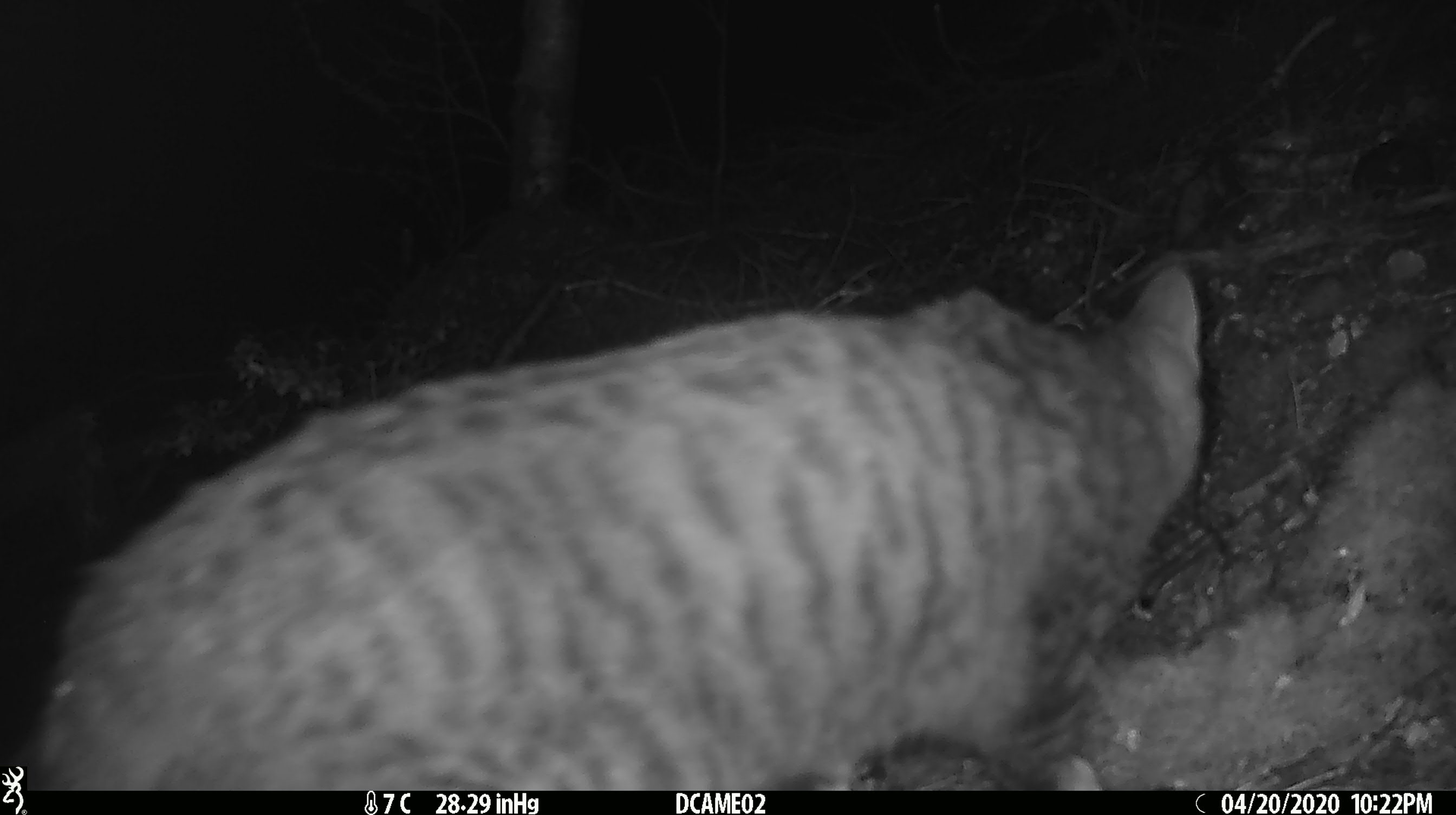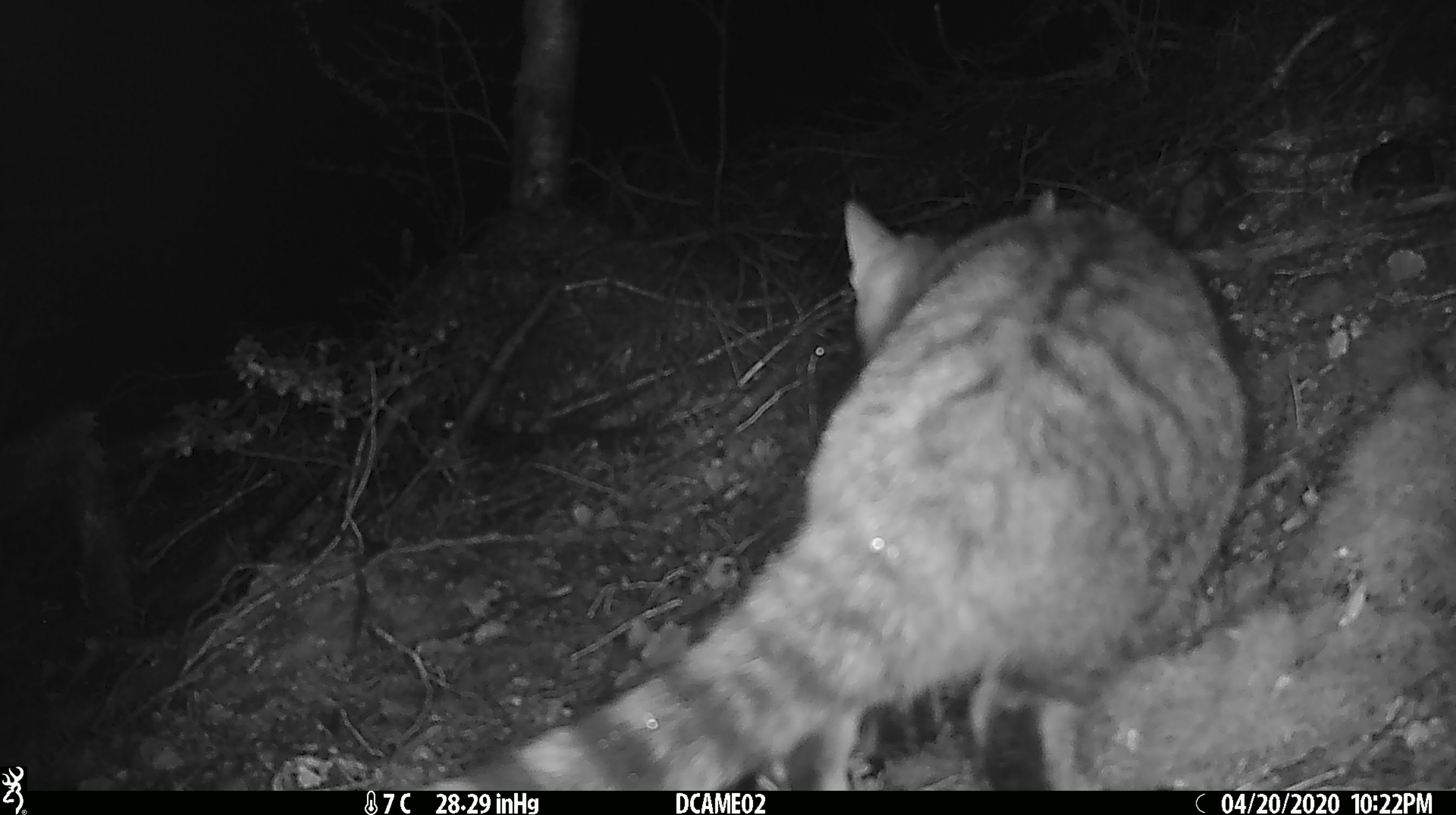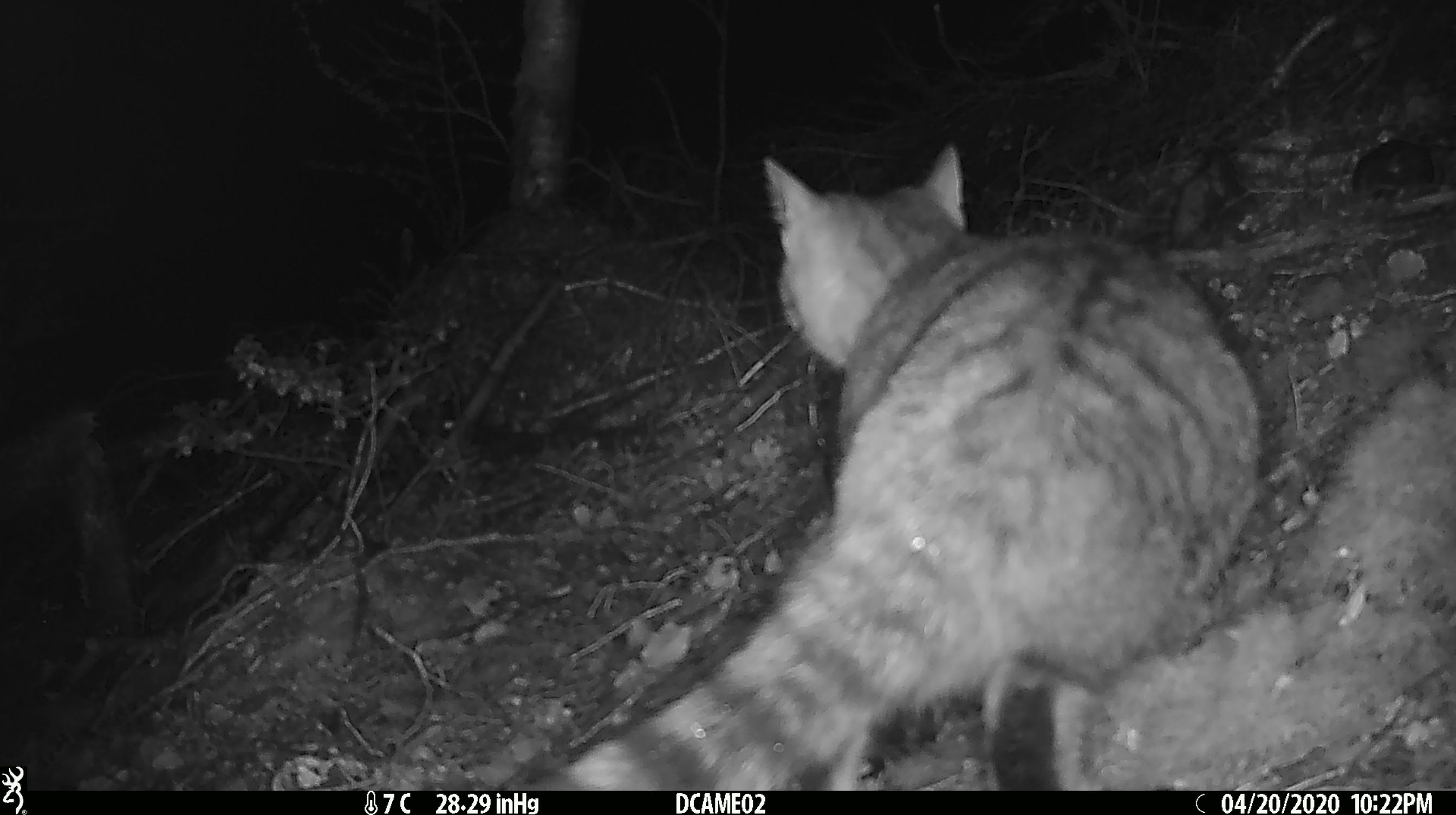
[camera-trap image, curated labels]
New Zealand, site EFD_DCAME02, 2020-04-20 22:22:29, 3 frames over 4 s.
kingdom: Animalia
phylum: Chordata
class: Mammalia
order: Carnivora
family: Felidae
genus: Felis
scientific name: Felis catus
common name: domestic cat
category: cat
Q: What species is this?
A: Cat (domestic cat) (Felis catus).